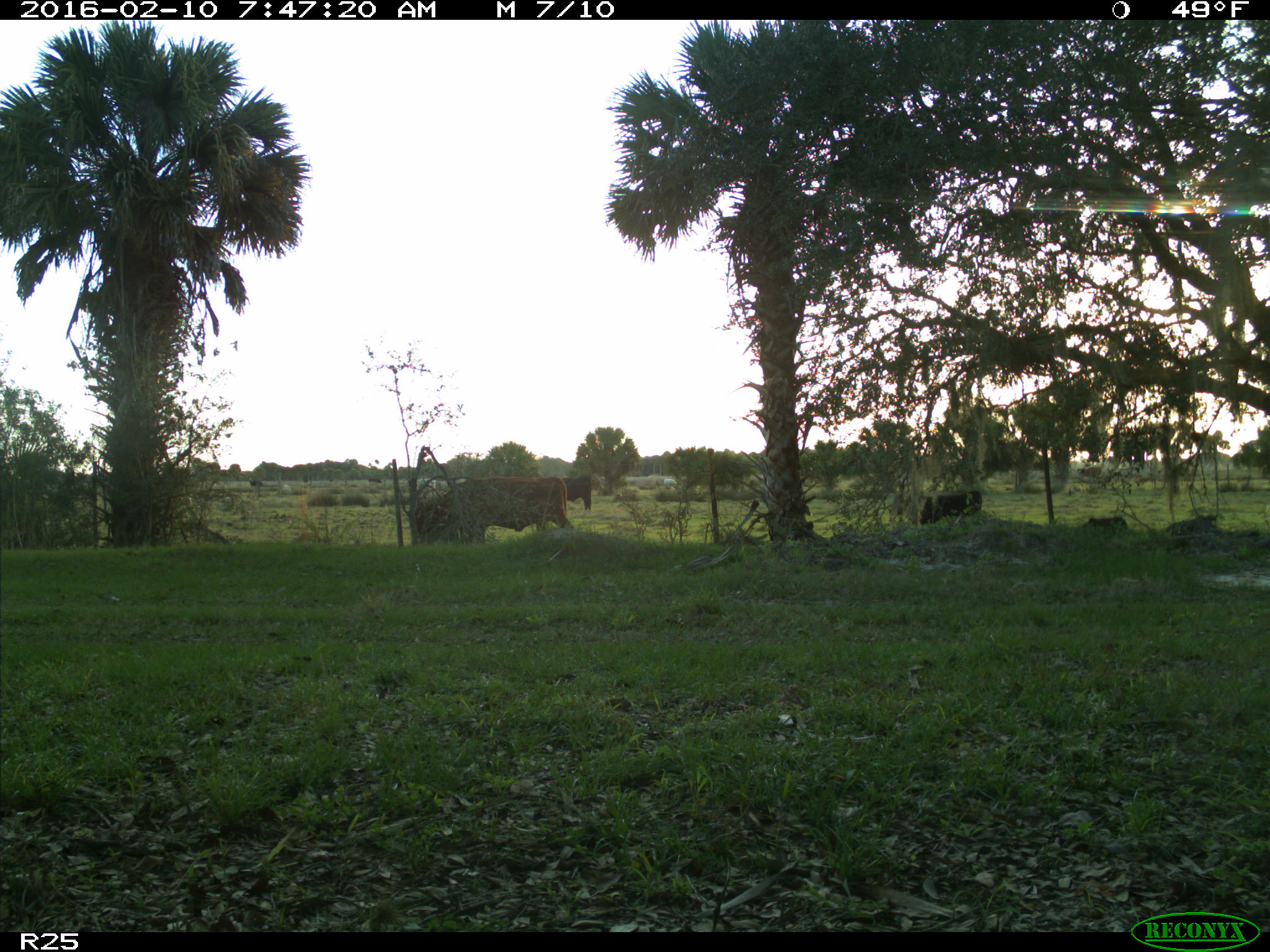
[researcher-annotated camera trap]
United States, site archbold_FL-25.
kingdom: Animalia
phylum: Chordata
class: Mammalia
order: Artiodactyla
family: Bovidae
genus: Bos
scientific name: Bos taurus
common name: domestic cow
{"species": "Bos taurus (domestic cow)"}